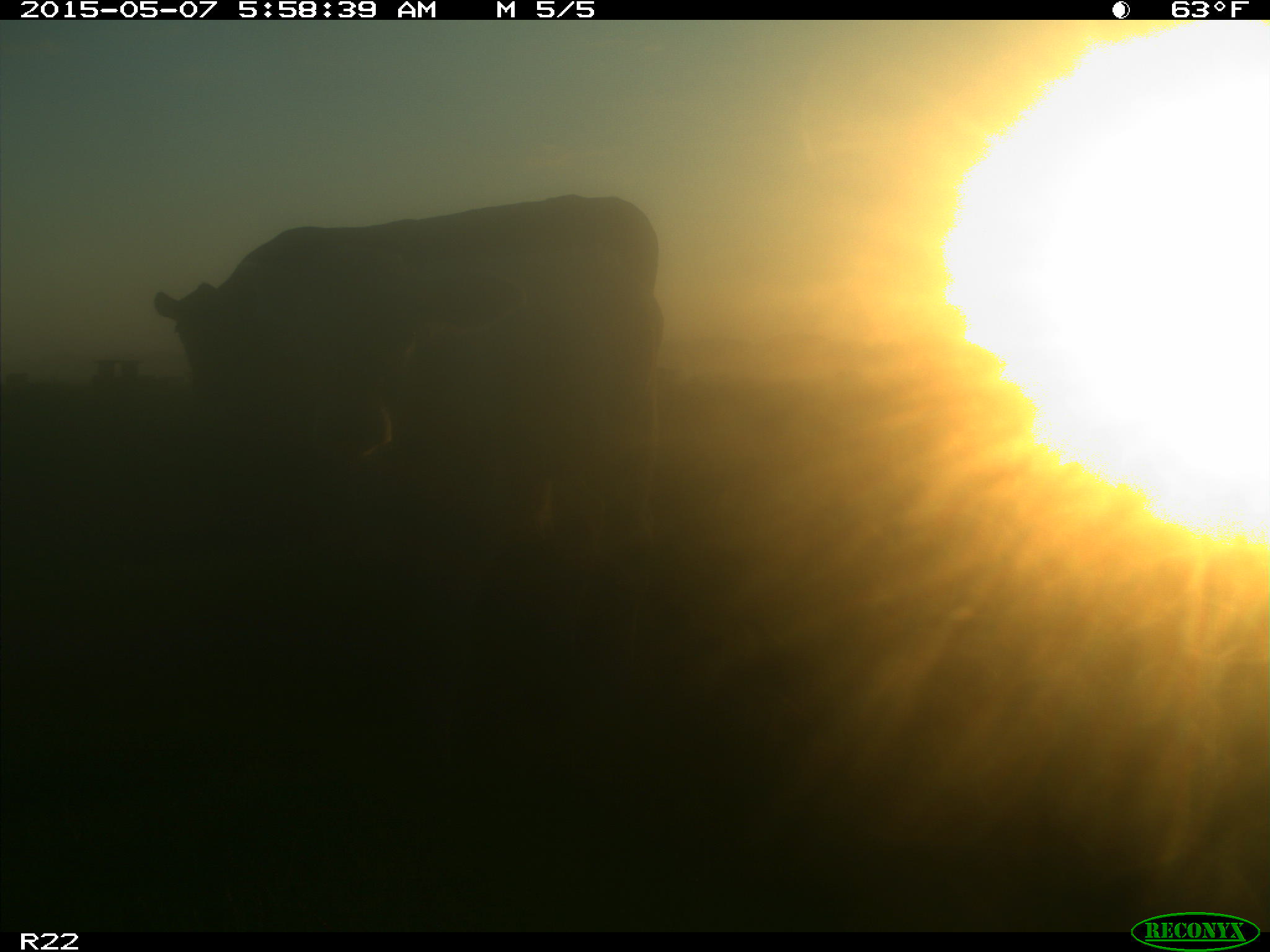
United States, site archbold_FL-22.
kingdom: Animalia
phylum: Chordata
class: Mammalia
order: Artiodactyla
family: Bovidae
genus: Bos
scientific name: Bos taurus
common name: domestic cow